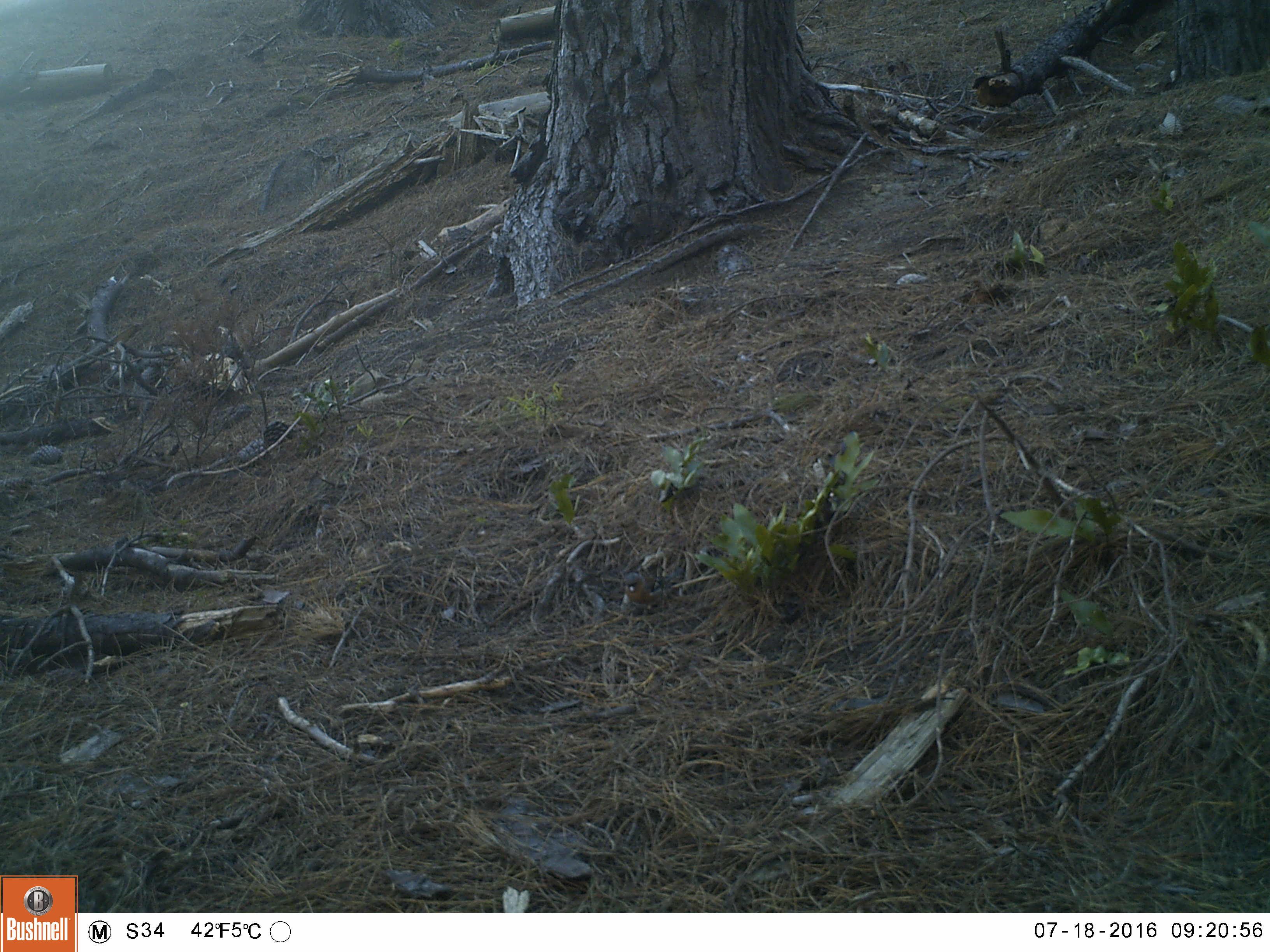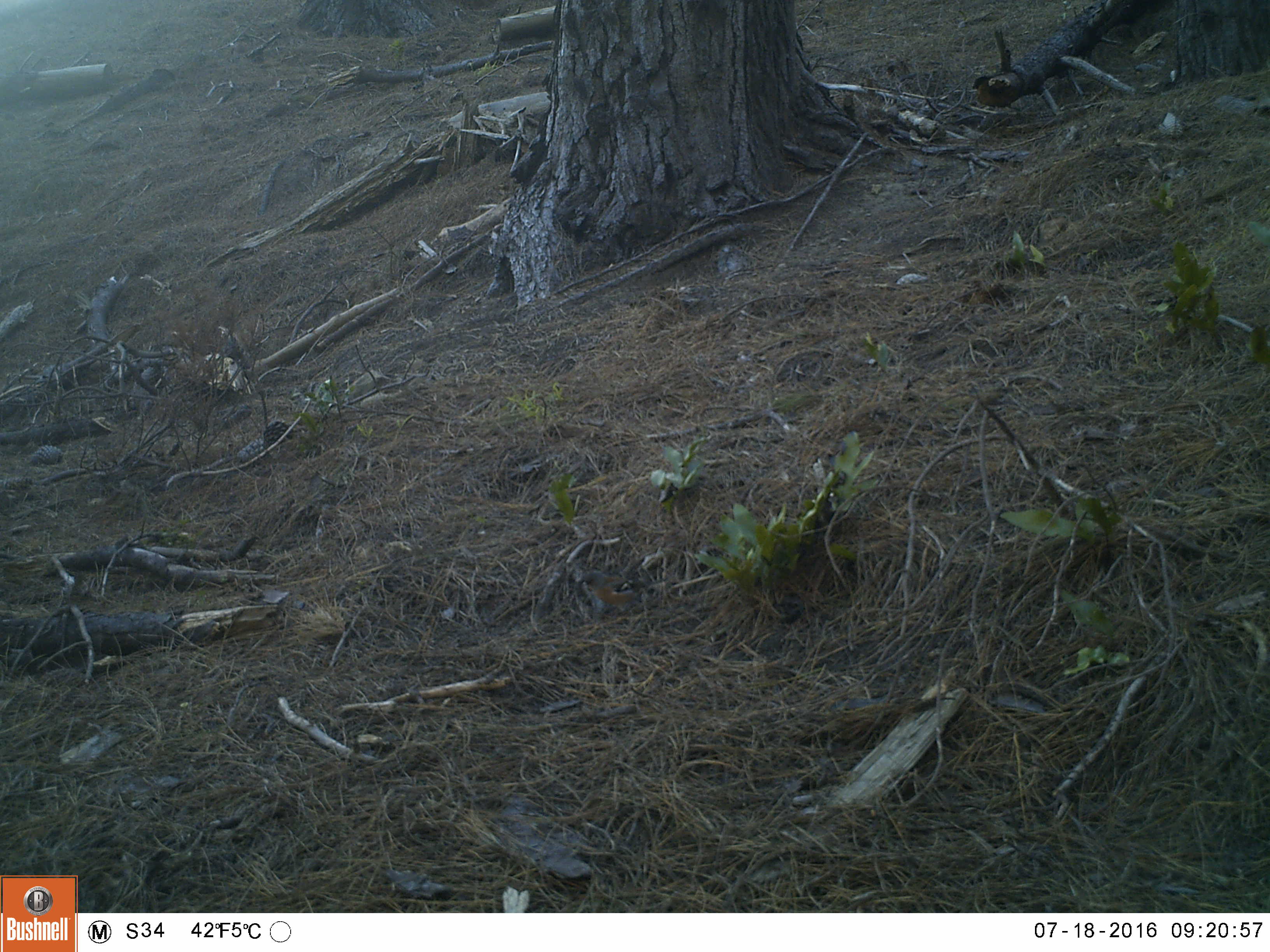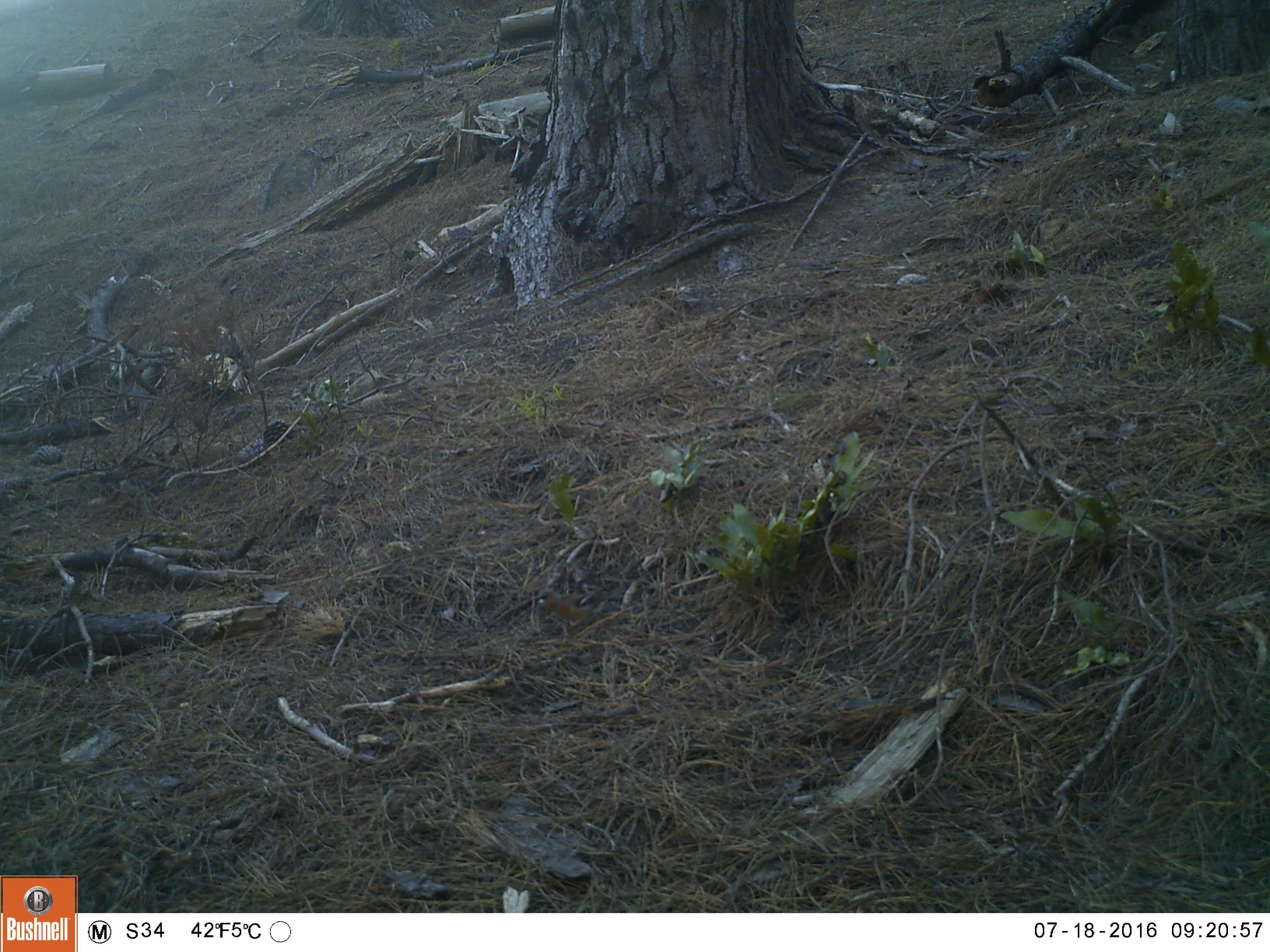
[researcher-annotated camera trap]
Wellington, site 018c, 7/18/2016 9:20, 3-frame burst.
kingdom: Animalia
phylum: Chordata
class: Aves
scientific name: Aves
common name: bird